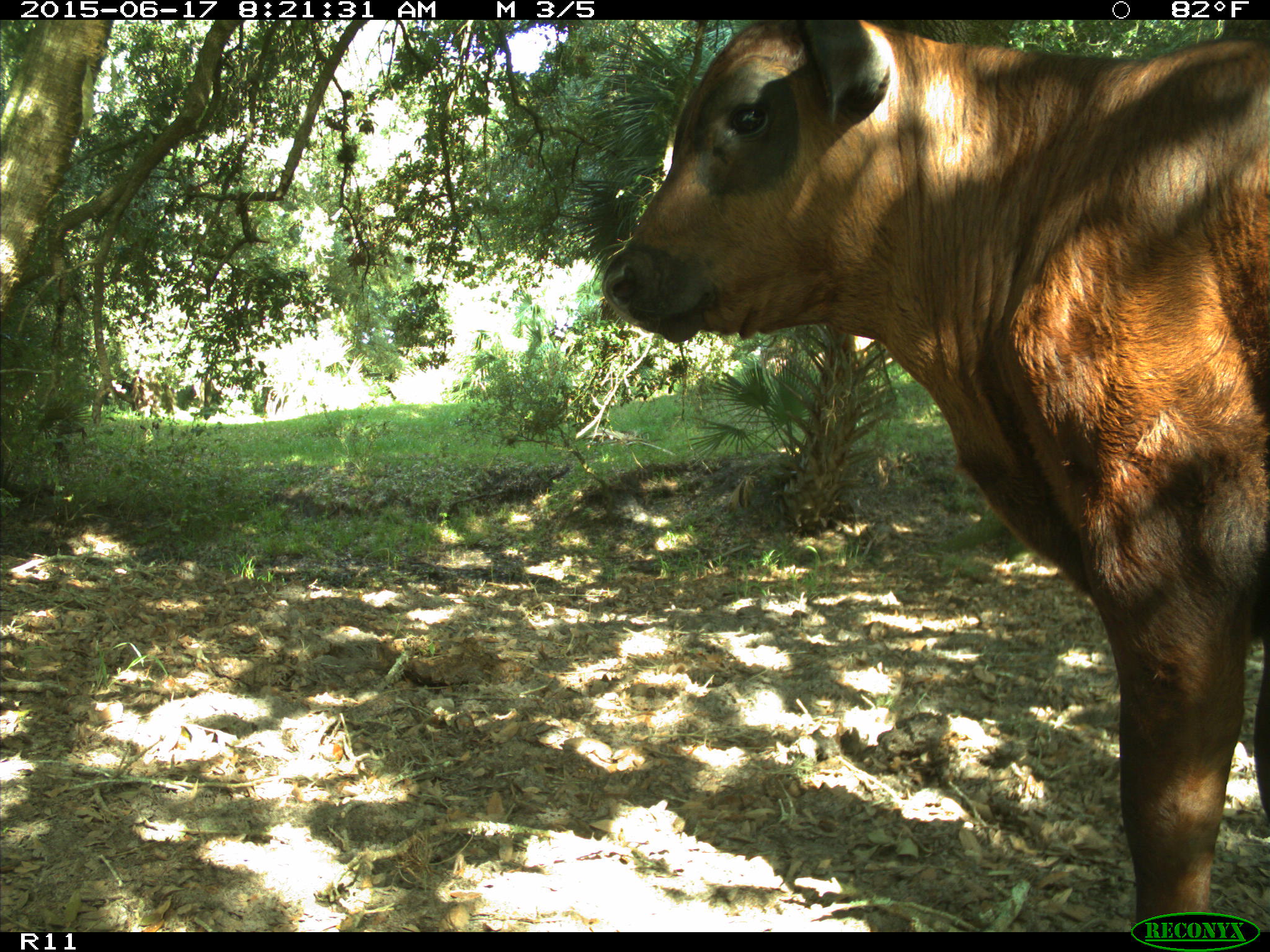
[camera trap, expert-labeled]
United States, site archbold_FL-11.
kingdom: Animalia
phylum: Chordata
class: Mammalia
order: Artiodactyla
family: Bovidae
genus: Bos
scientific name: Bos taurus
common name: domestic cow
Bos taurus (domestic cow).